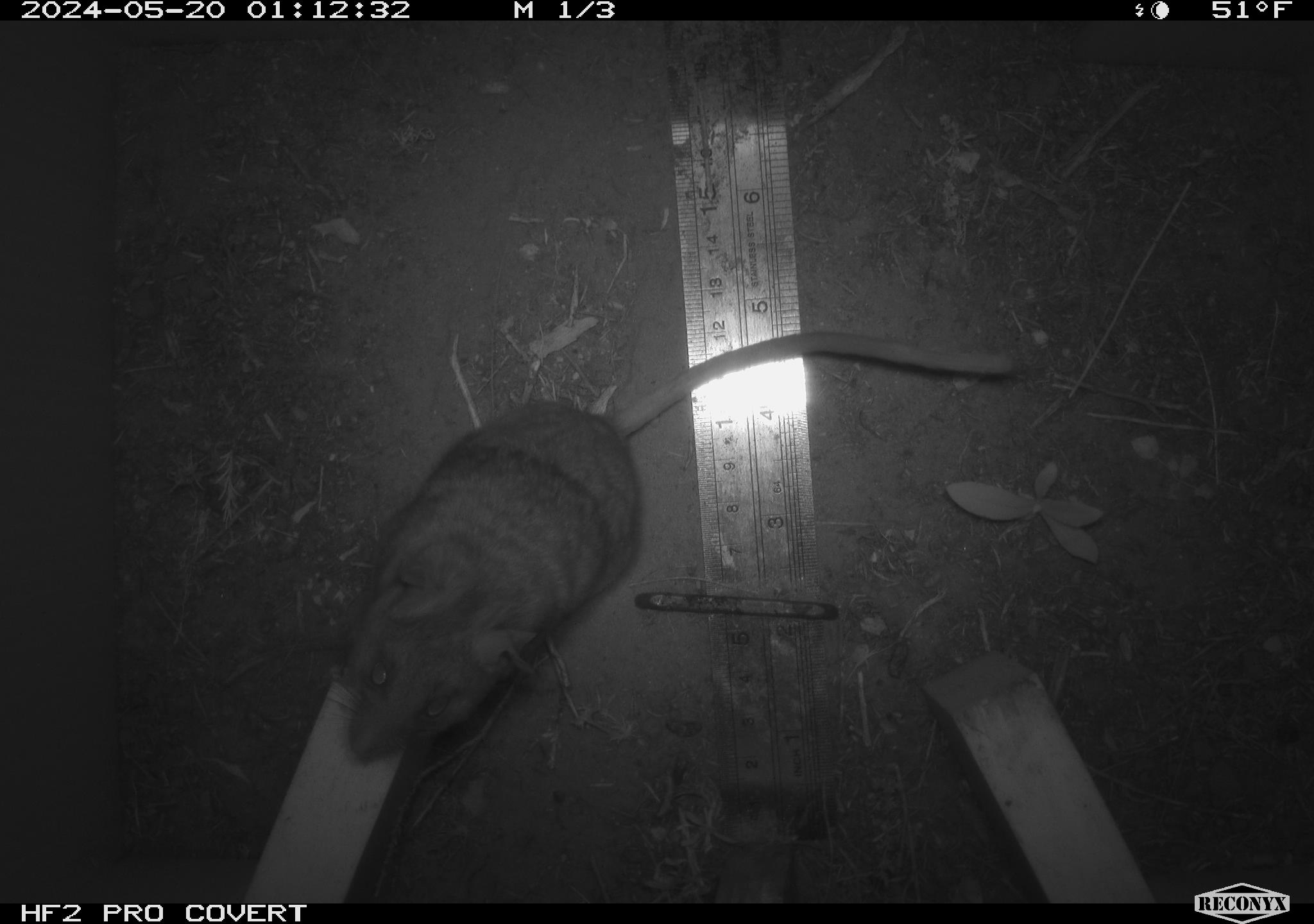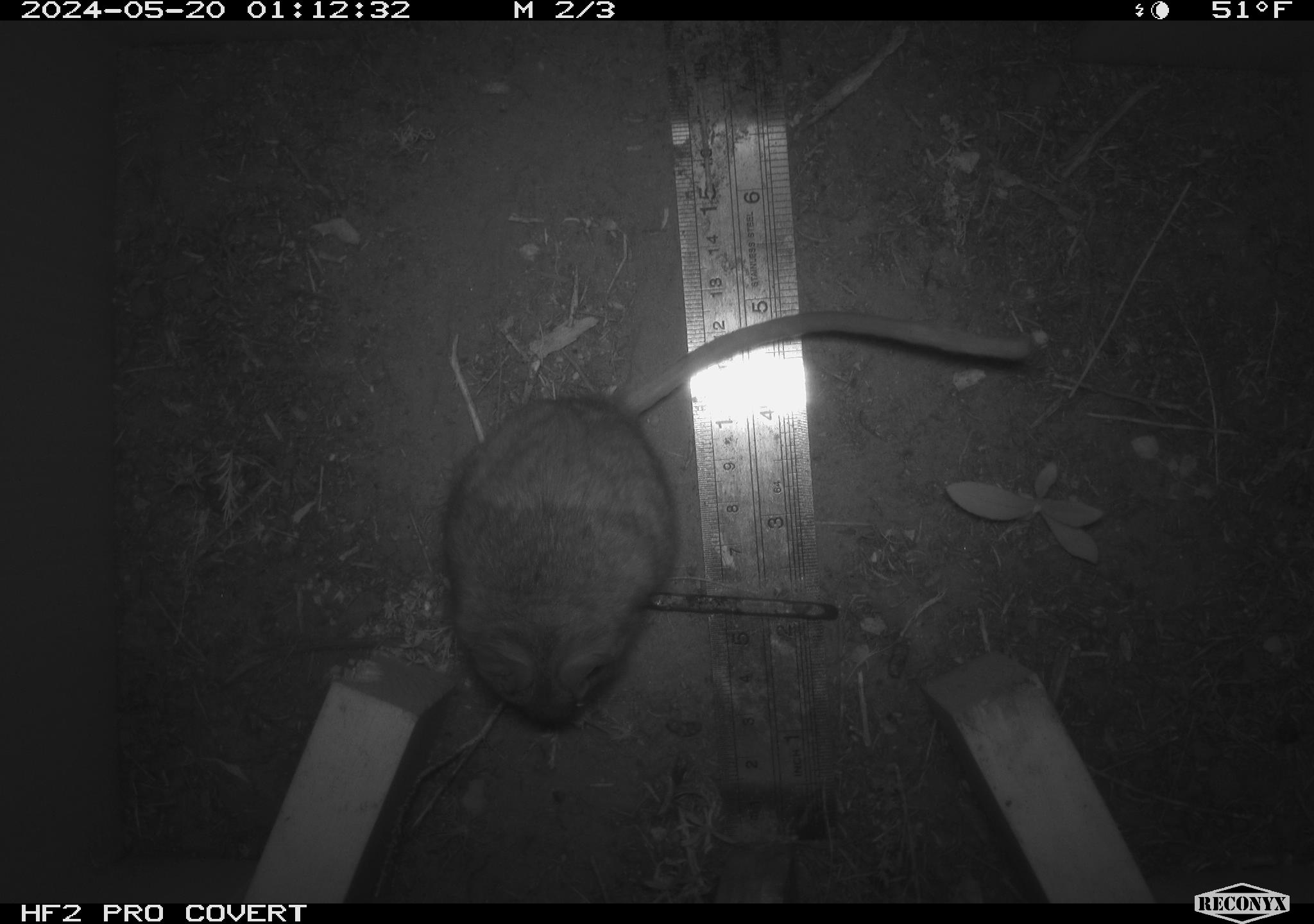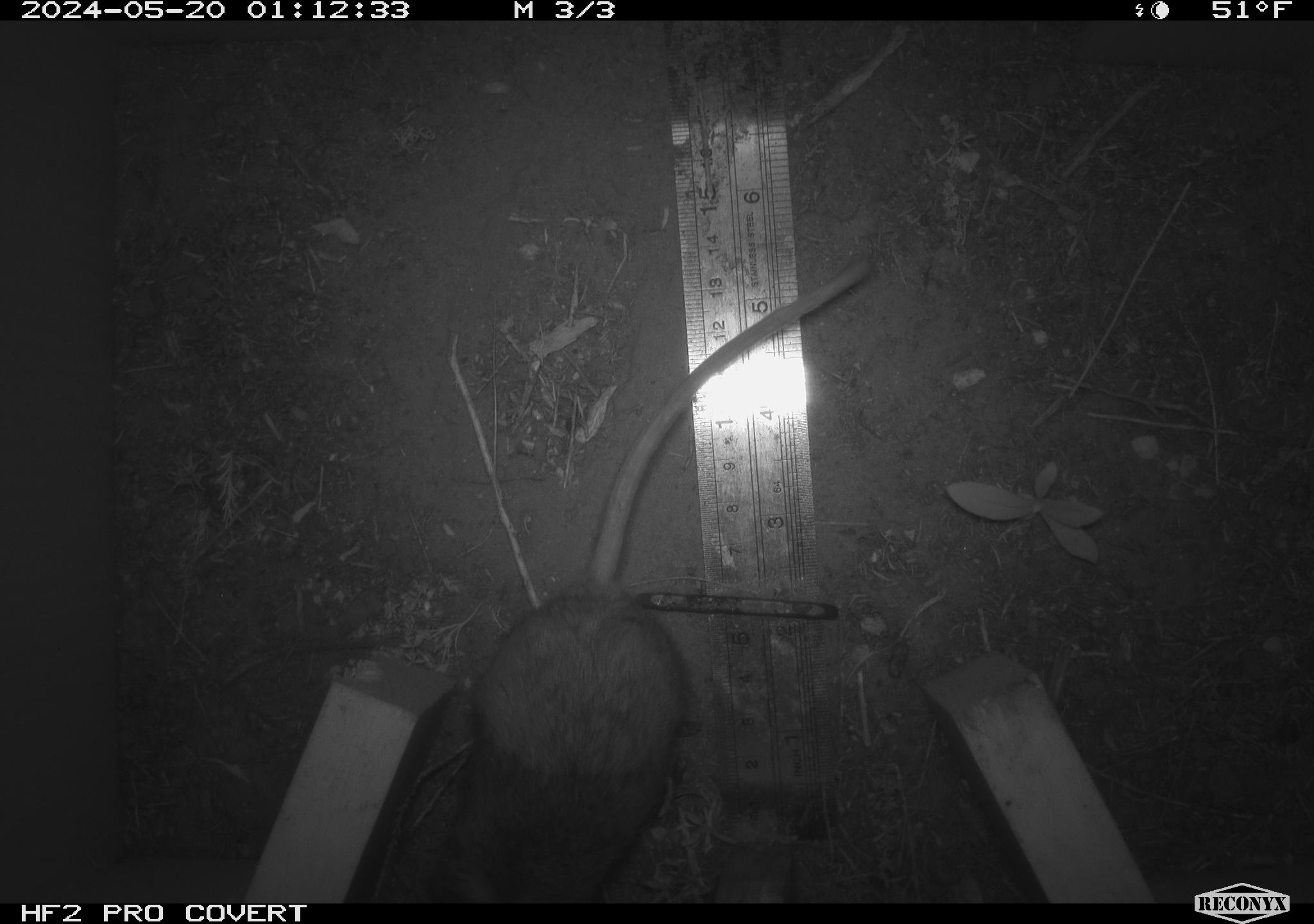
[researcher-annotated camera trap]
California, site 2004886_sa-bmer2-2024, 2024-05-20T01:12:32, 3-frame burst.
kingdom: Animalia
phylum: Chordata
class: Mammalia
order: Rodentia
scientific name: Rodentia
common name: woodrat or rat or mouse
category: woodrat or rat or mouse species